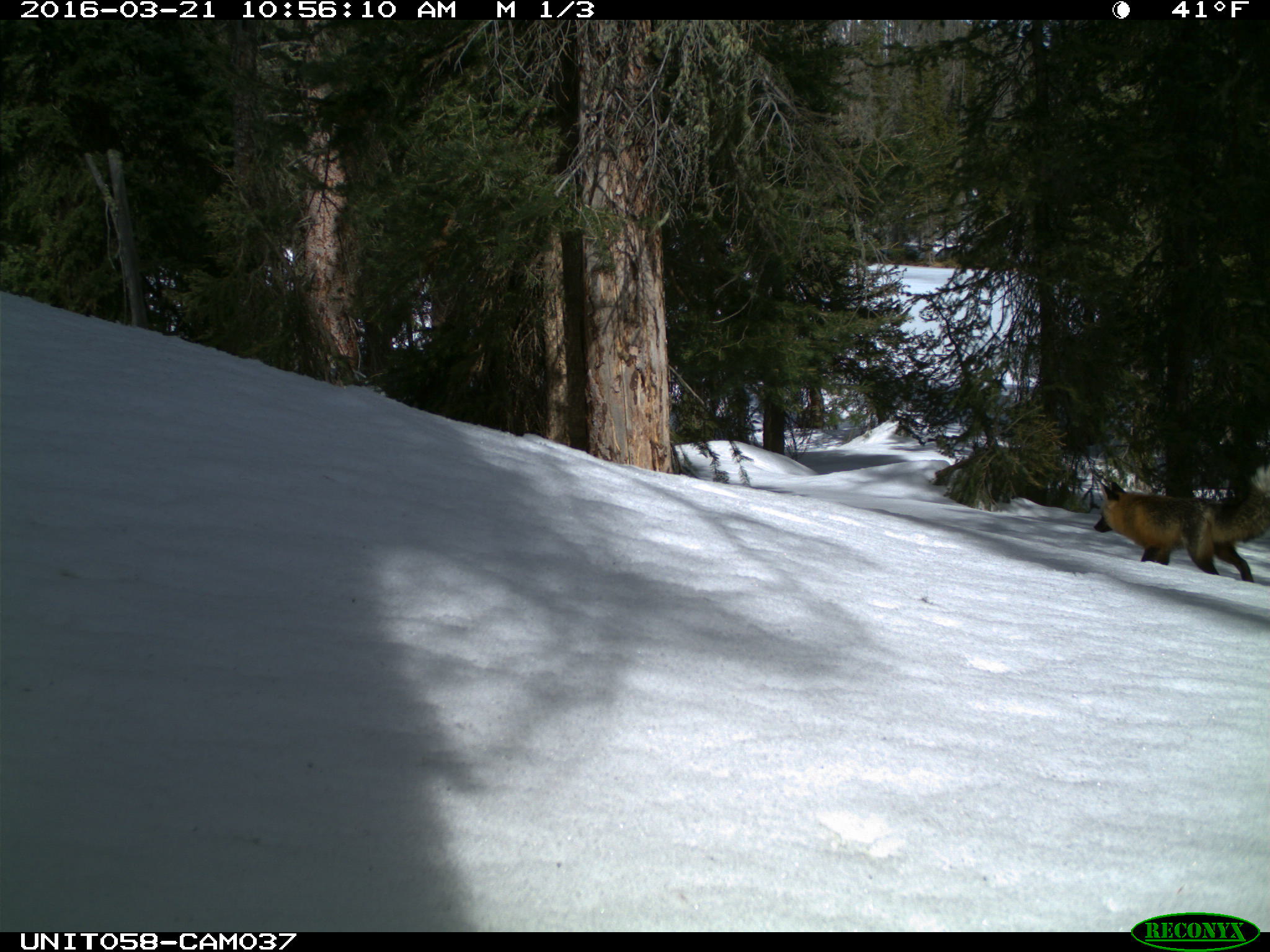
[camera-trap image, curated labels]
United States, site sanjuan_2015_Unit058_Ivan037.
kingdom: Animalia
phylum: Chordata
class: Mammalia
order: Carnivora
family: Canidae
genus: Vulpes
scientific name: Vulpes vulpes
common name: red fox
Vulpes vulpes (red fox).